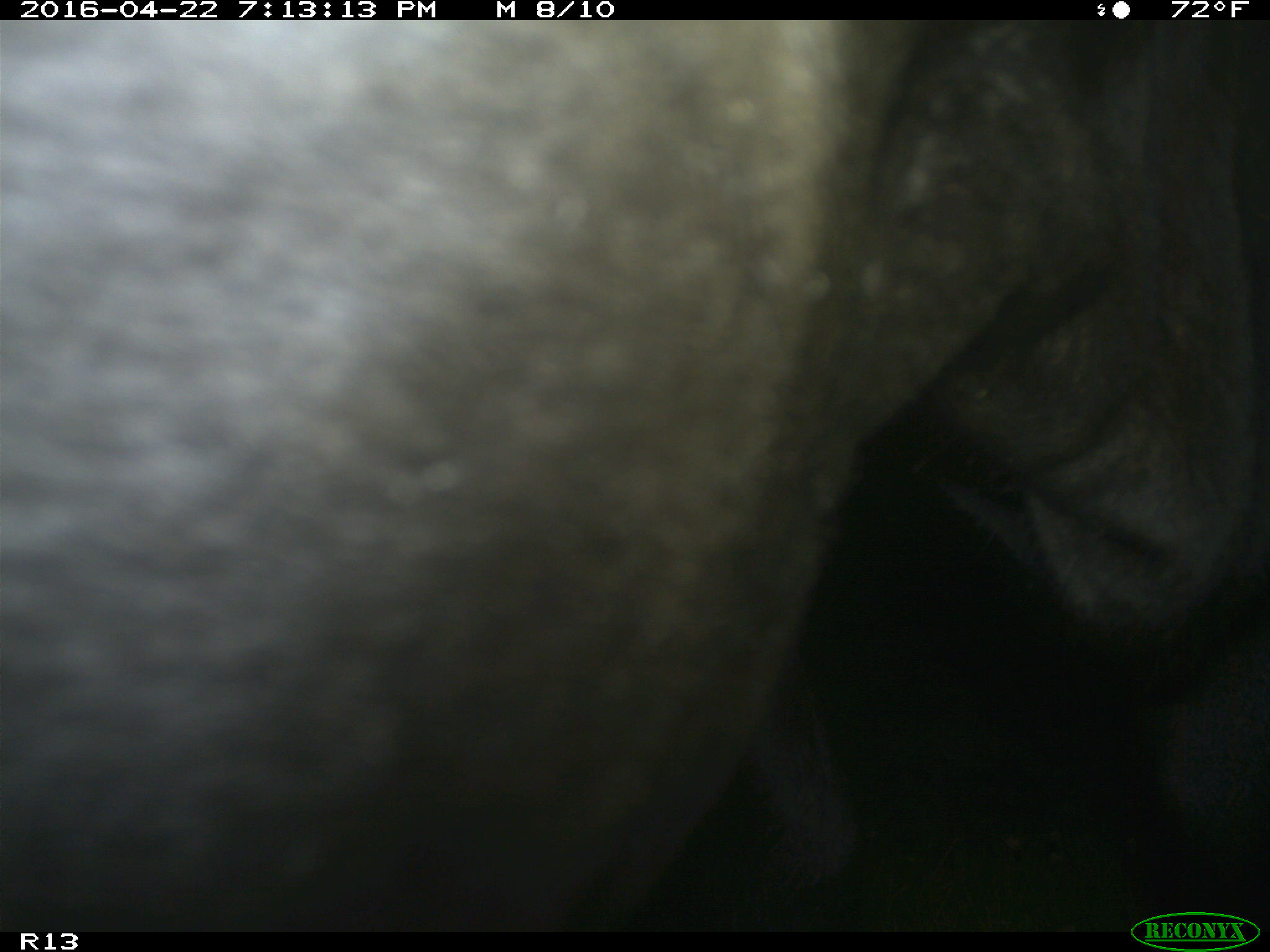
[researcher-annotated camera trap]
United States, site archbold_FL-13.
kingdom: Animalia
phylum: Chordata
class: Mammalia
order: Artiodactyla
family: Bovidae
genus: Bos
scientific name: Bos taurus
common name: domestic cow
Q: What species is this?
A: Bos taurus (domestic cow).